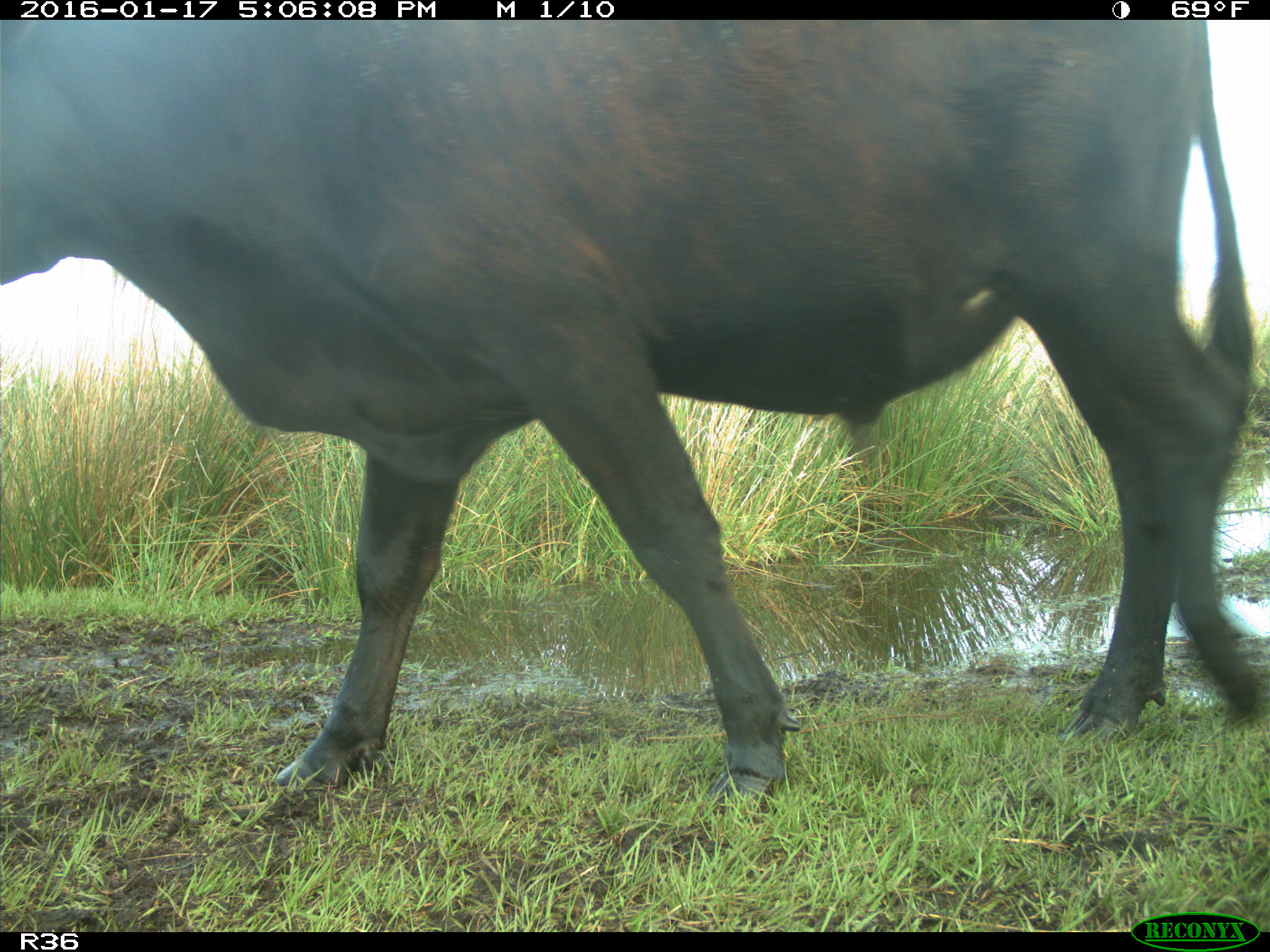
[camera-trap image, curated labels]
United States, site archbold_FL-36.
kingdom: Animalia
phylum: Chordata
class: Mammalia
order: Artiodactyla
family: Bovidae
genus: Bos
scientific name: Bos taurus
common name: domestic cow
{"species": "Bos taurus (domestic cow)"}